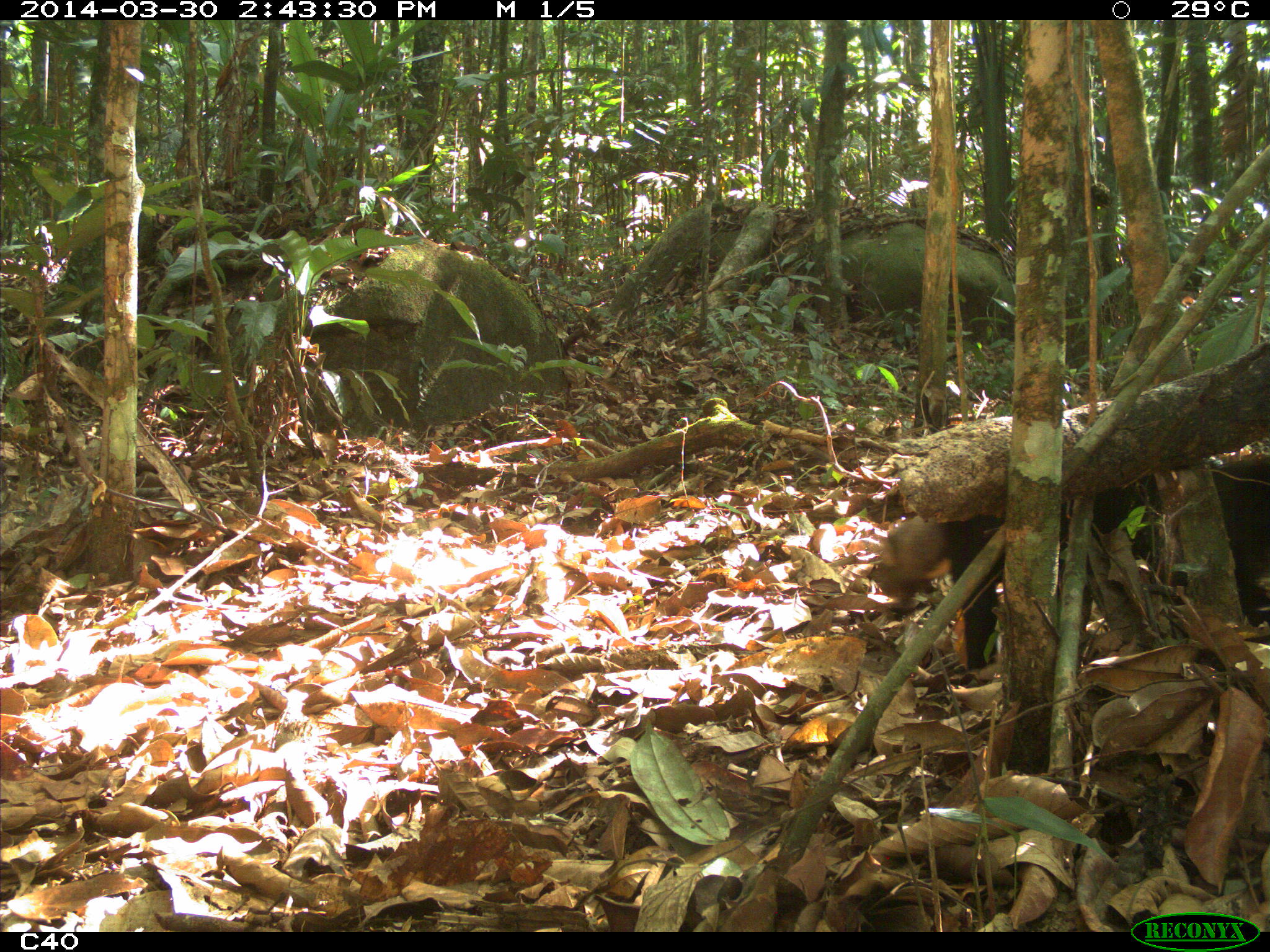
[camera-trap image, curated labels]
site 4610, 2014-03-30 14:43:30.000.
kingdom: Animalia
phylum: Chordata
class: Mammalia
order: Carnivora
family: Mustelidae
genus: Eira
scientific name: Eira barbara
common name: tayra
Eira barbara (tayra), count 1, age adult.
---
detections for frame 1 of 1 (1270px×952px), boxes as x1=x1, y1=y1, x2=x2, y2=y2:
eira barbara: x1=878, y1=452, x2=1270, y2=672